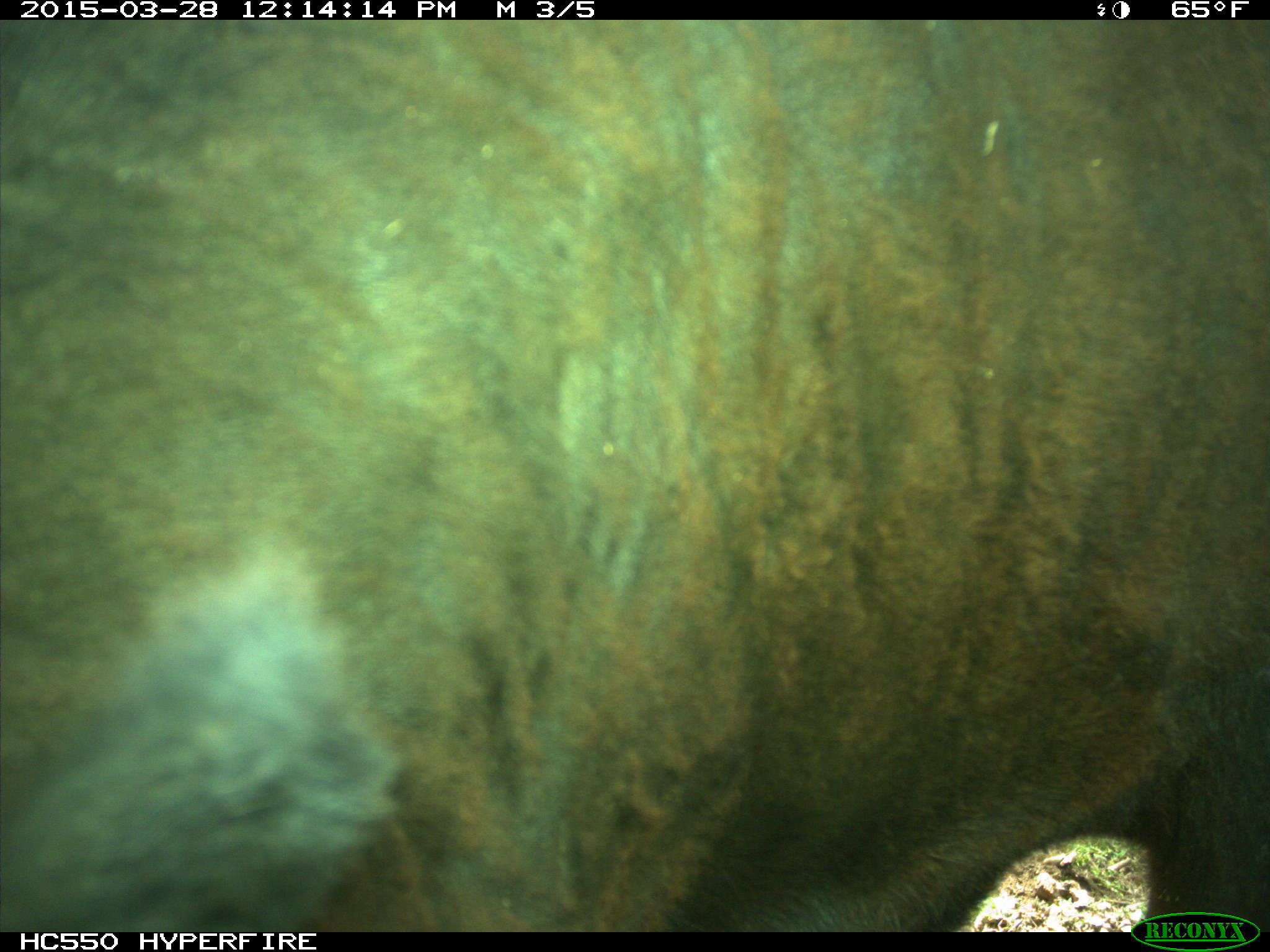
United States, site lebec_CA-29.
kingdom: Animalia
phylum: Chordata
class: Mammalia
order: Artiodactyla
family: Bovidae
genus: Bos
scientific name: Bos taurus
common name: domestic cow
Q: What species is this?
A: Bos taurus (domestic cow).